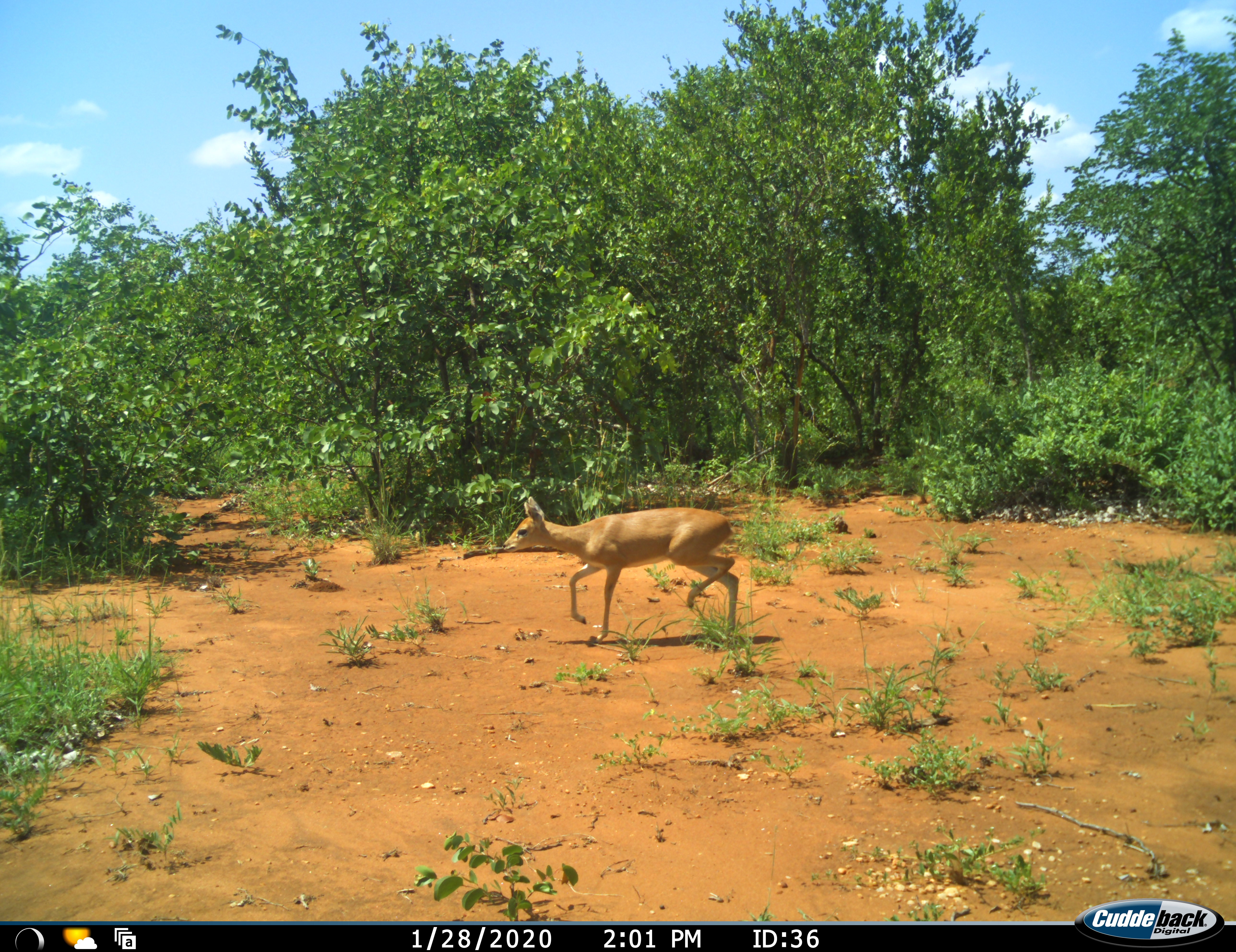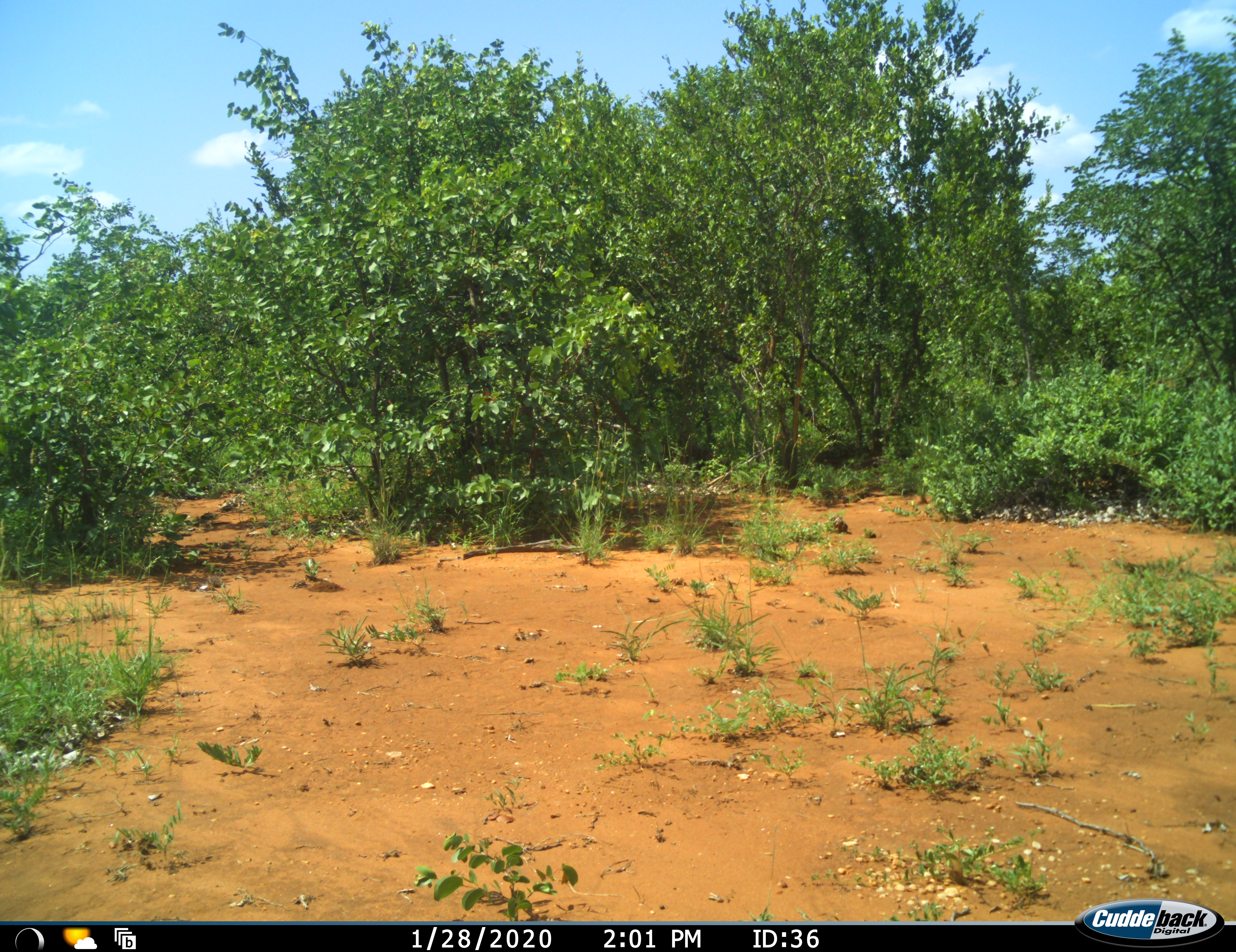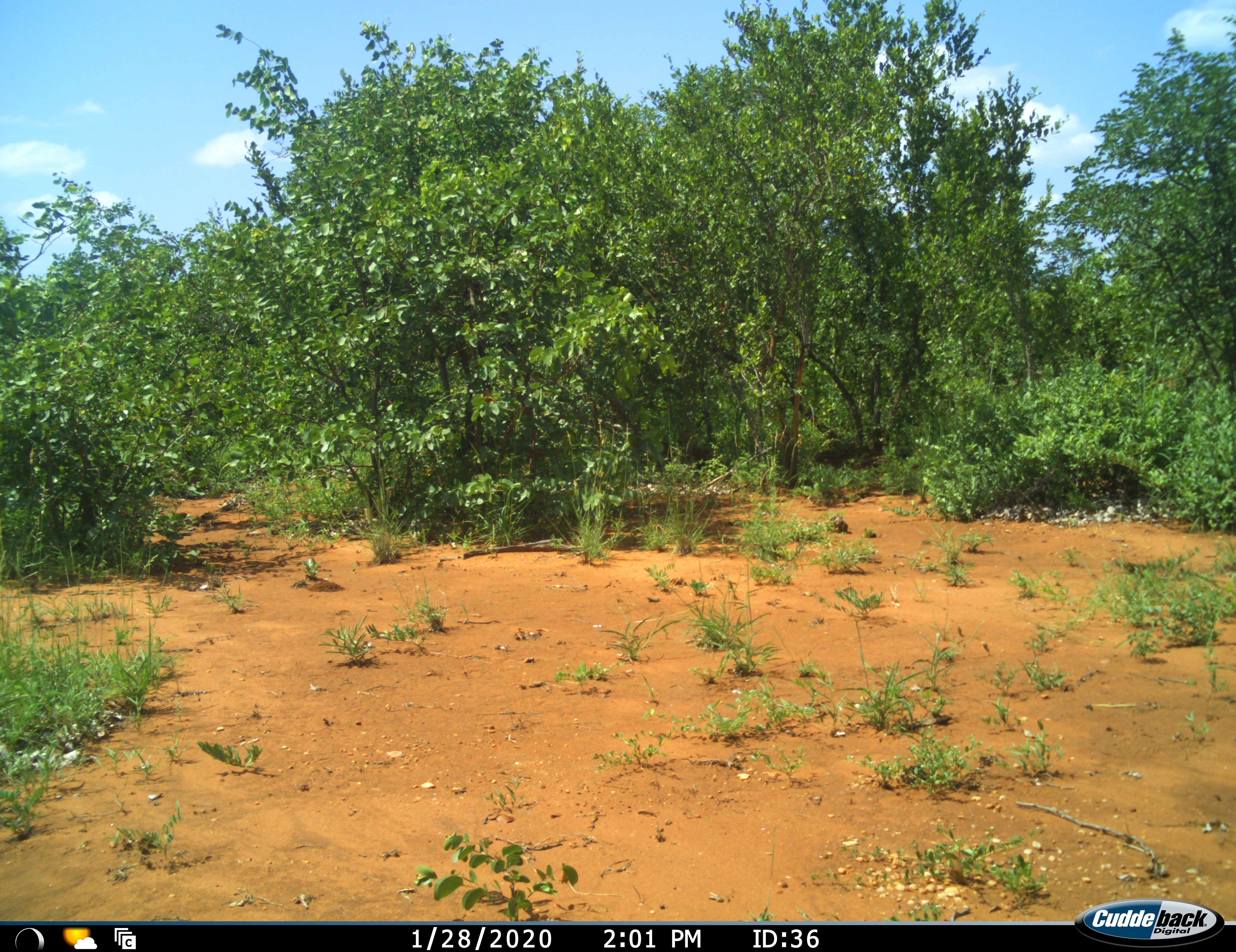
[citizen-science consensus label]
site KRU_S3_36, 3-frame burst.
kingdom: Animalia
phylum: Chordata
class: Mammalia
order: Artiodactyla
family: Bovidae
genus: Raphicerus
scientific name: Raphicerus campestris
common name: steenbok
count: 1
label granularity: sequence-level